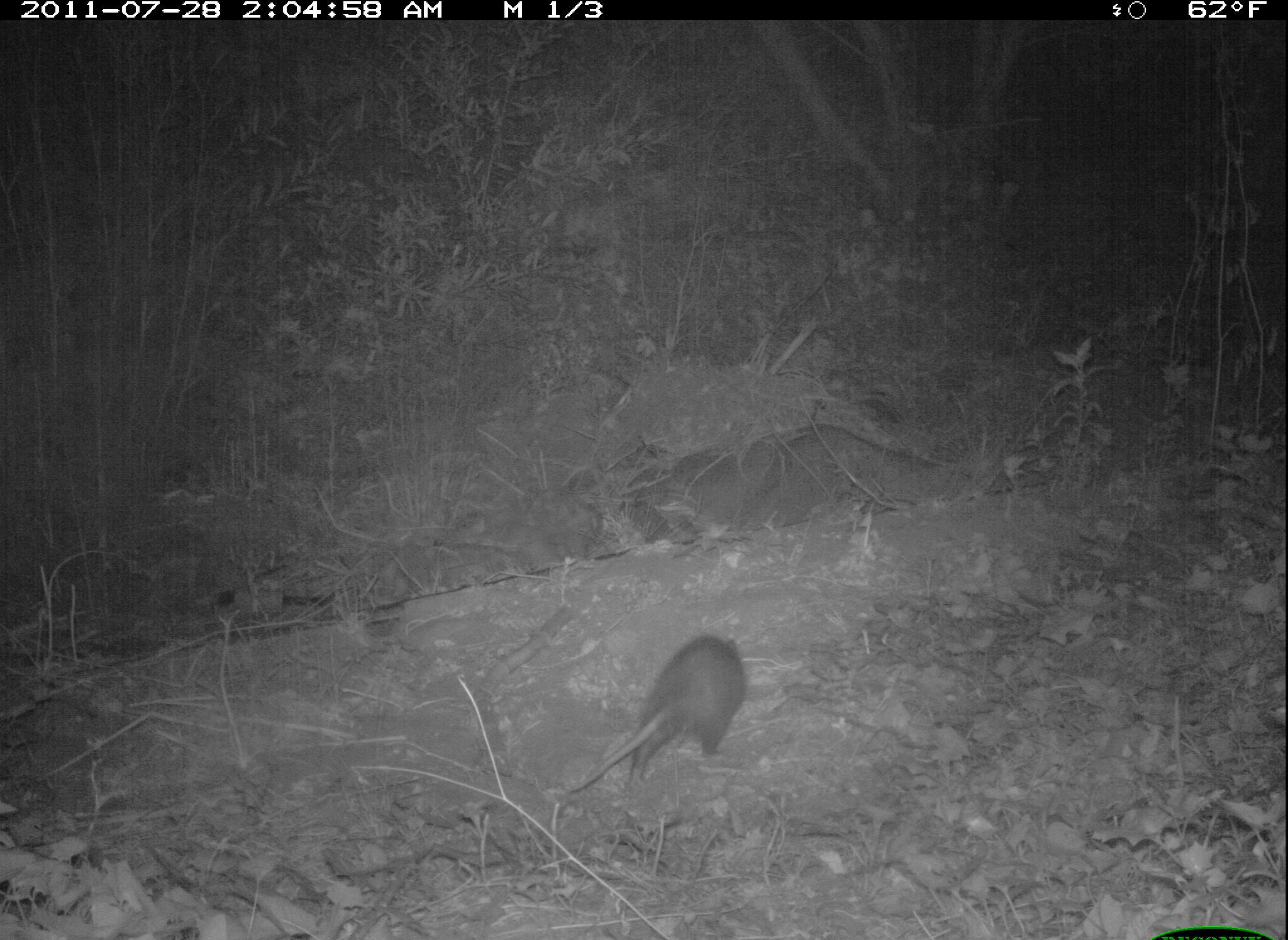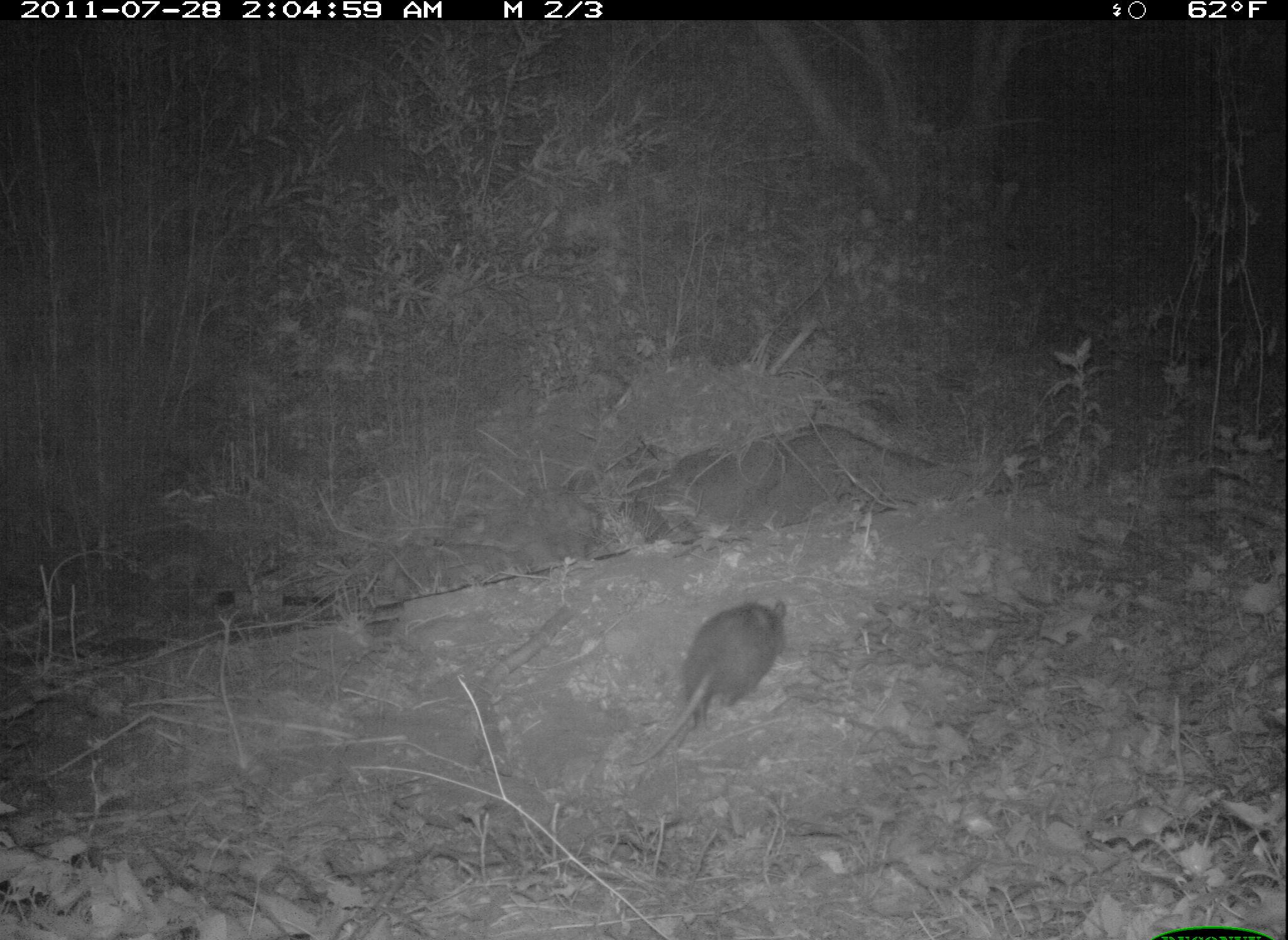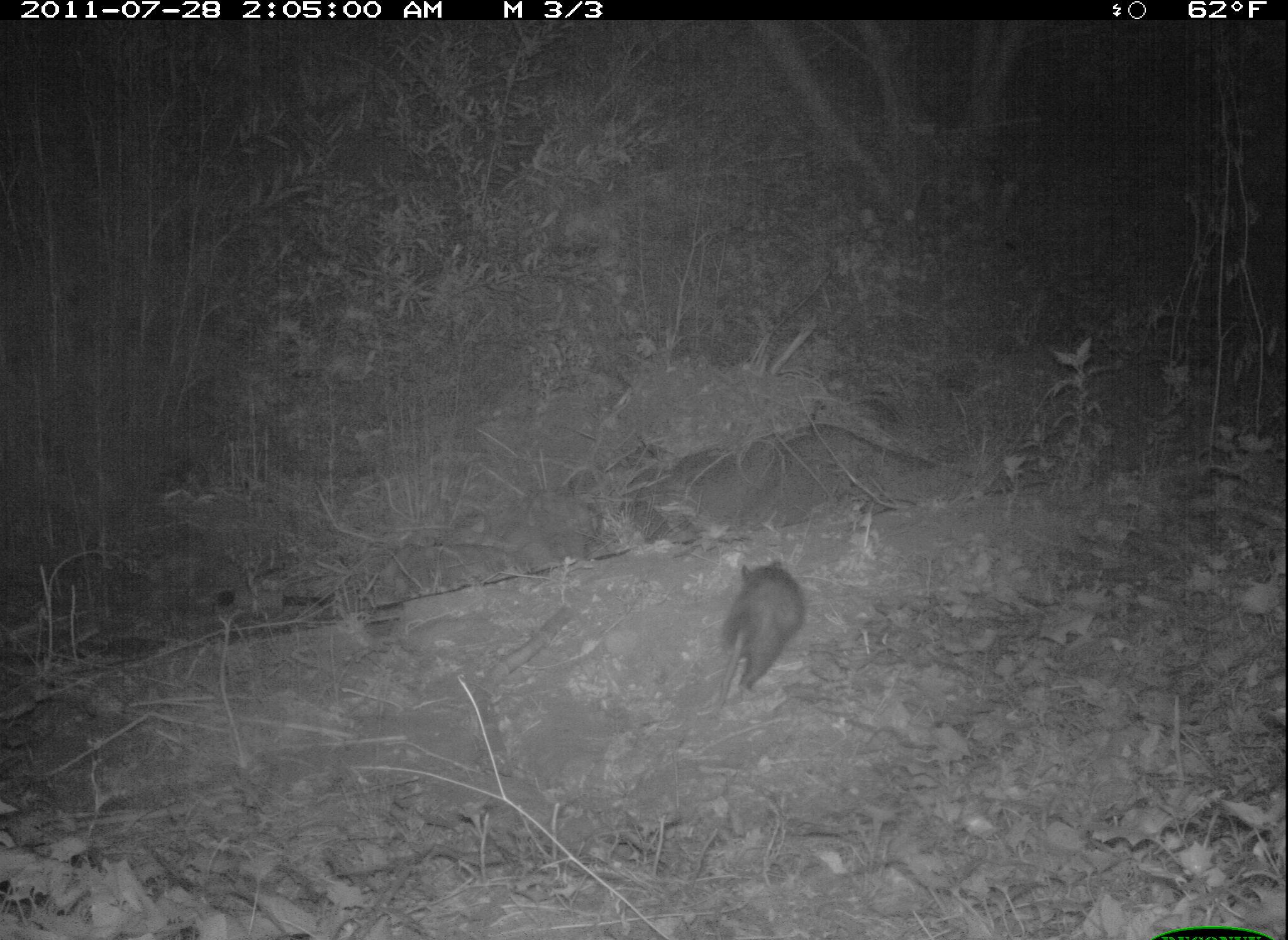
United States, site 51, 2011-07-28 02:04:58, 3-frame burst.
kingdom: Animalia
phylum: Chordata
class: Mammalia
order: Didelphimorphia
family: Didelphidae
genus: Didelphis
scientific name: Didelphis virginiana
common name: virginia opossum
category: opossum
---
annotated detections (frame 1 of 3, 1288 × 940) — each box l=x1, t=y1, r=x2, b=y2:
opossum: l=555, t=619, r=764, b=812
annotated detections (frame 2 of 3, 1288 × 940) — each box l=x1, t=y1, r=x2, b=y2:
opossum: l=633, t=592, r=807, b=760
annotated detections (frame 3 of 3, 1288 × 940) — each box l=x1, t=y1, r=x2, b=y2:
opossum: l=698, t=544, r=818, b=737